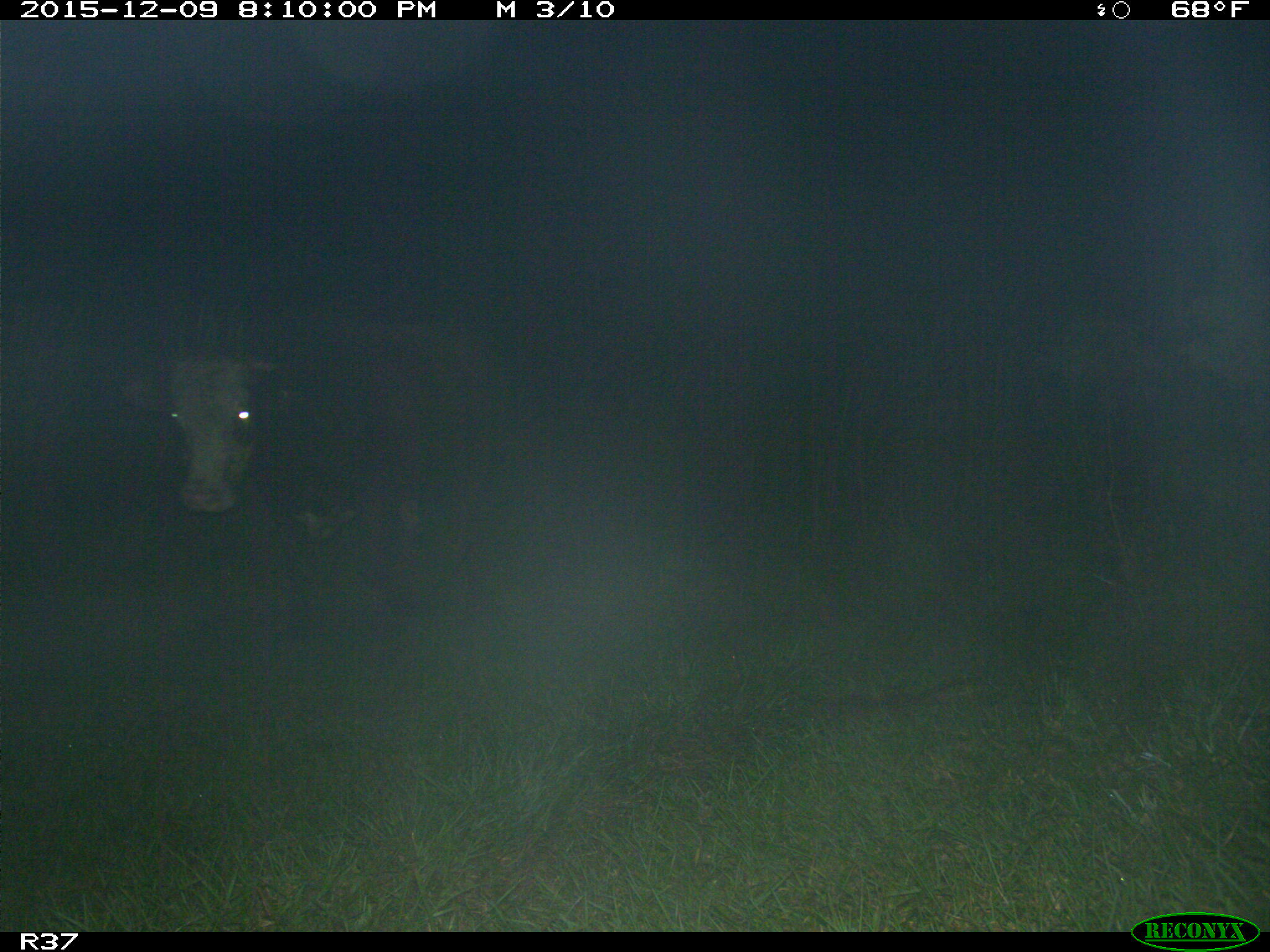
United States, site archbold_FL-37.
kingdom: Animalia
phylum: Chordata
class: Mammalia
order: Artiodactyla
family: Bovidae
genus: Bos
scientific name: Bos taurus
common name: domestic cow